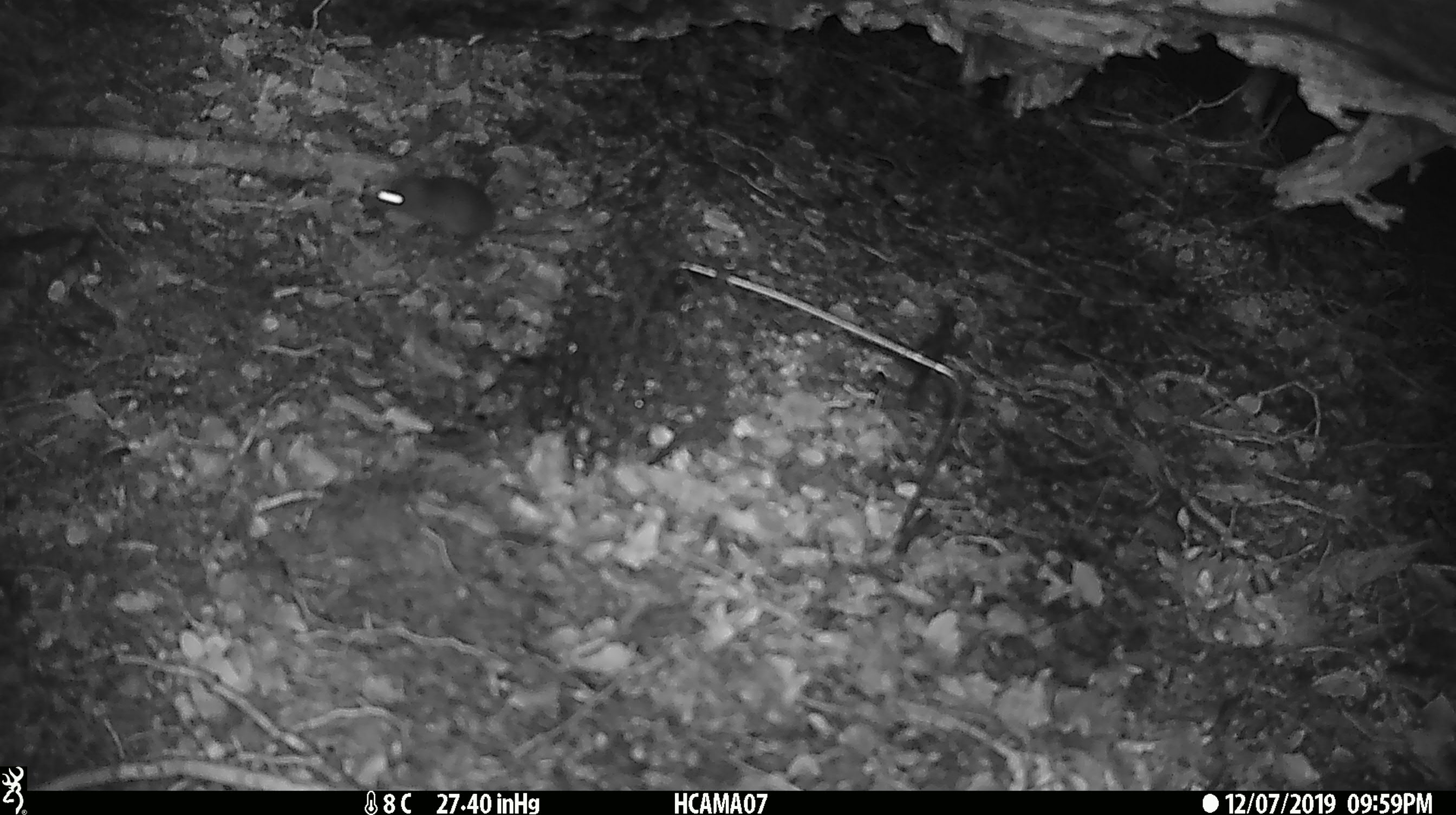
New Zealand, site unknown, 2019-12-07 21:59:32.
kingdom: Animalia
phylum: Chordata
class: Mammalia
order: Rodentia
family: Muridae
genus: Mus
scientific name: Mus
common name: mouse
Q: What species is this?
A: Mouse (Mus).